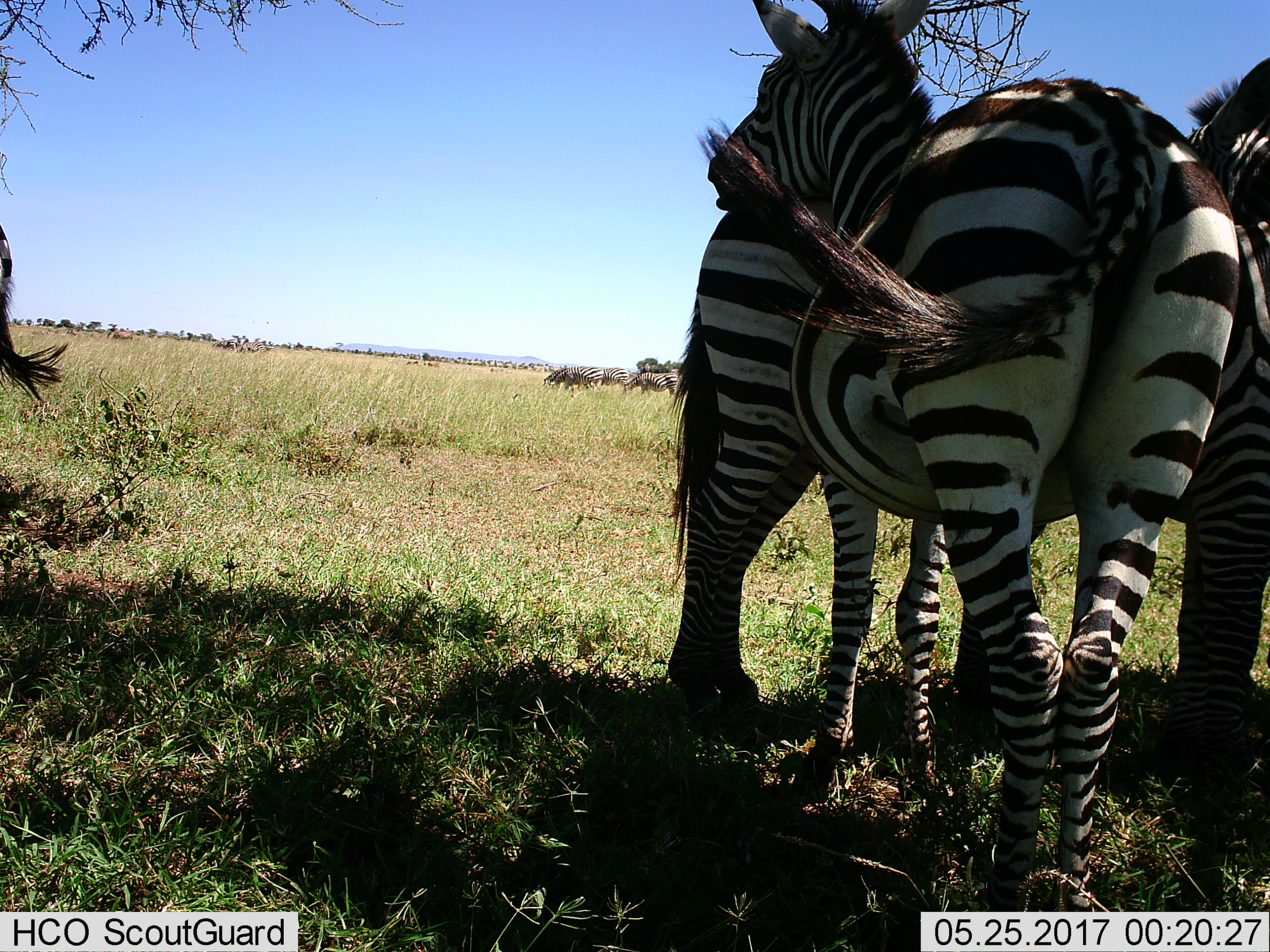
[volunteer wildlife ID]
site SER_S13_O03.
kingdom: Animalia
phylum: Chordata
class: Mammalia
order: Perissodactyla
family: Equidae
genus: Equus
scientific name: Equus quagga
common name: plains zebra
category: zebraplains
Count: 11-50.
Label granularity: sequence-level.